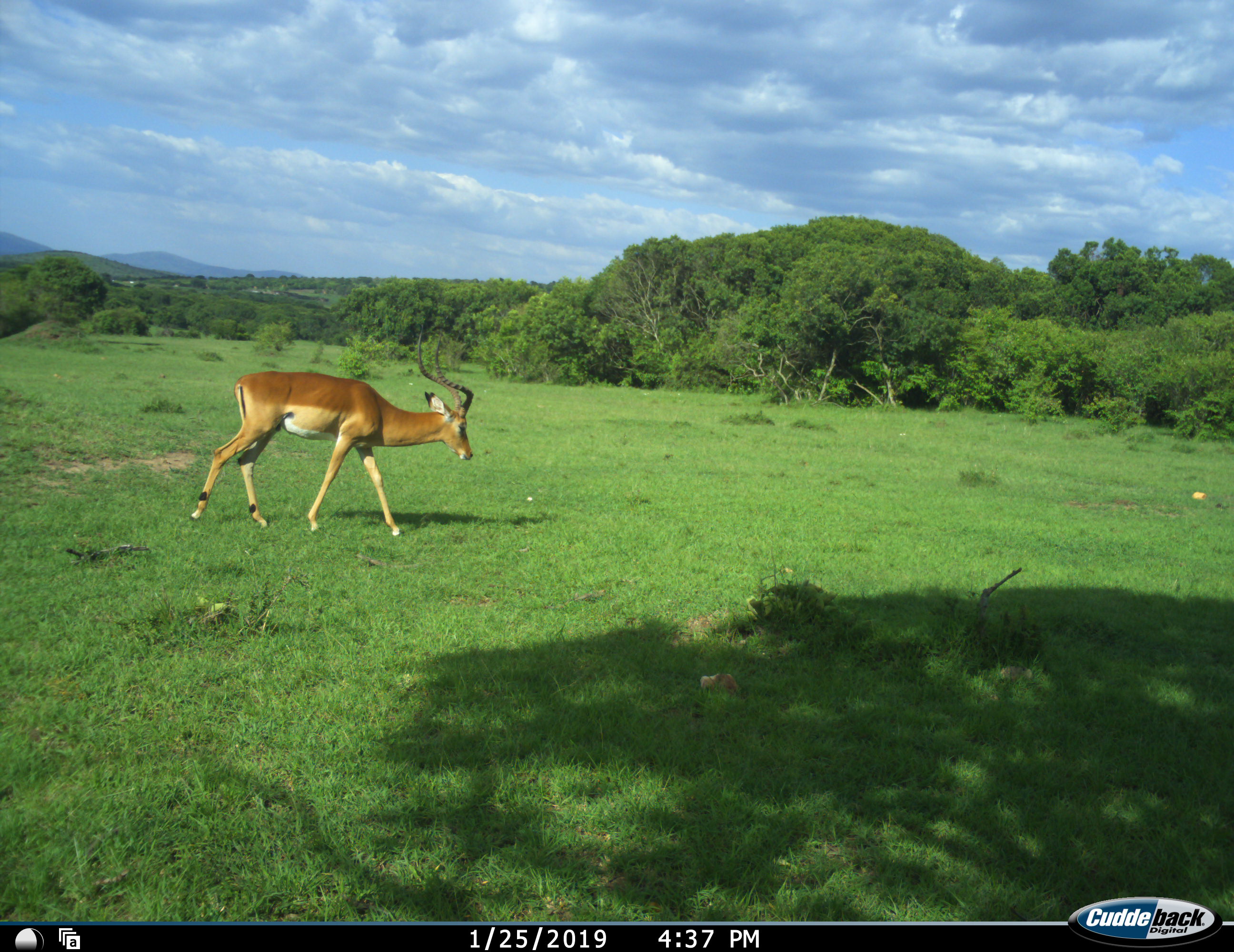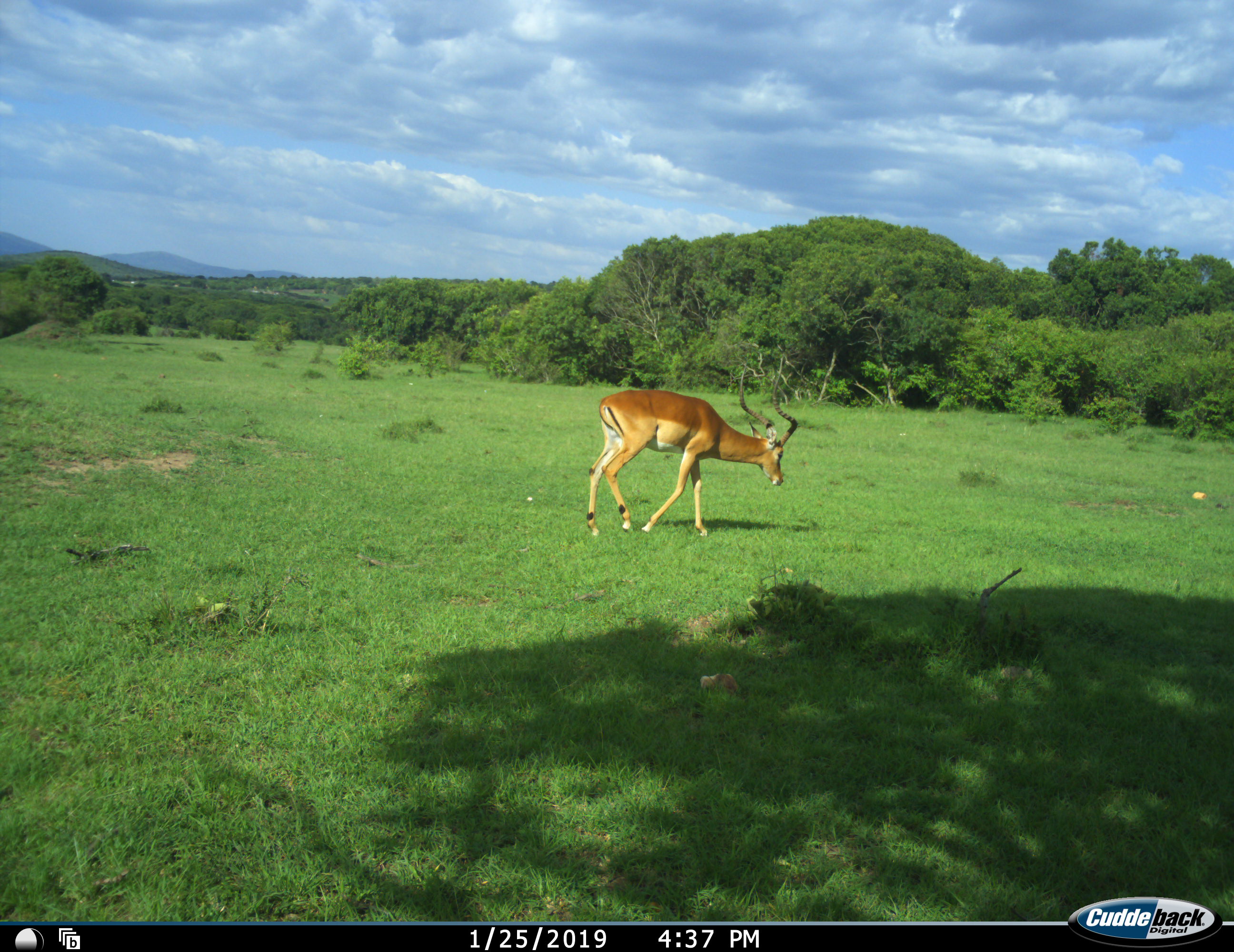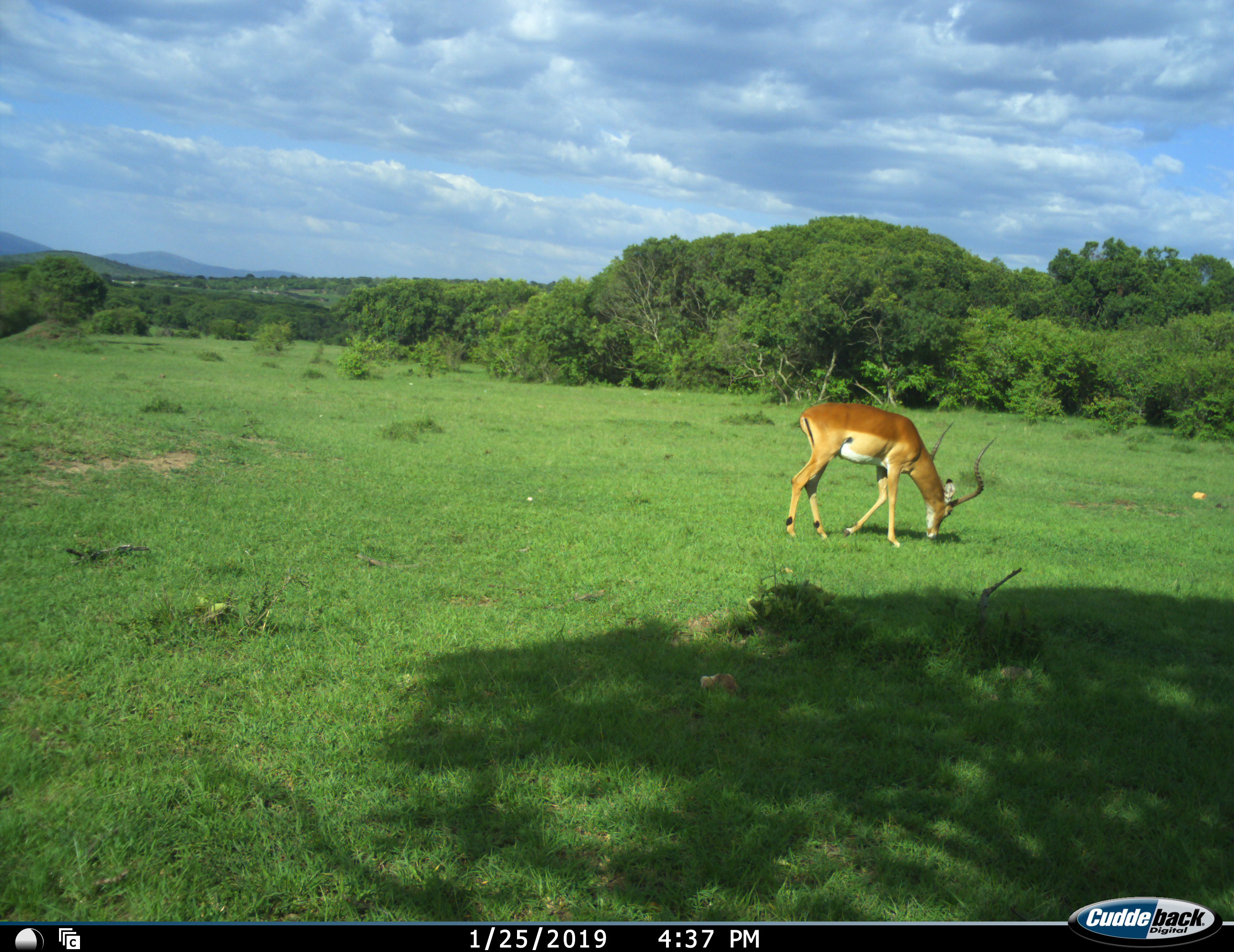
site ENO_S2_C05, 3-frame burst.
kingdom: Animalia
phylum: Chordata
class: Mammalia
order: Artiodactyla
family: Bovidae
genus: Aepyceros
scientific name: Aepyceros melampus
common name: impala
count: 1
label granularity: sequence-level